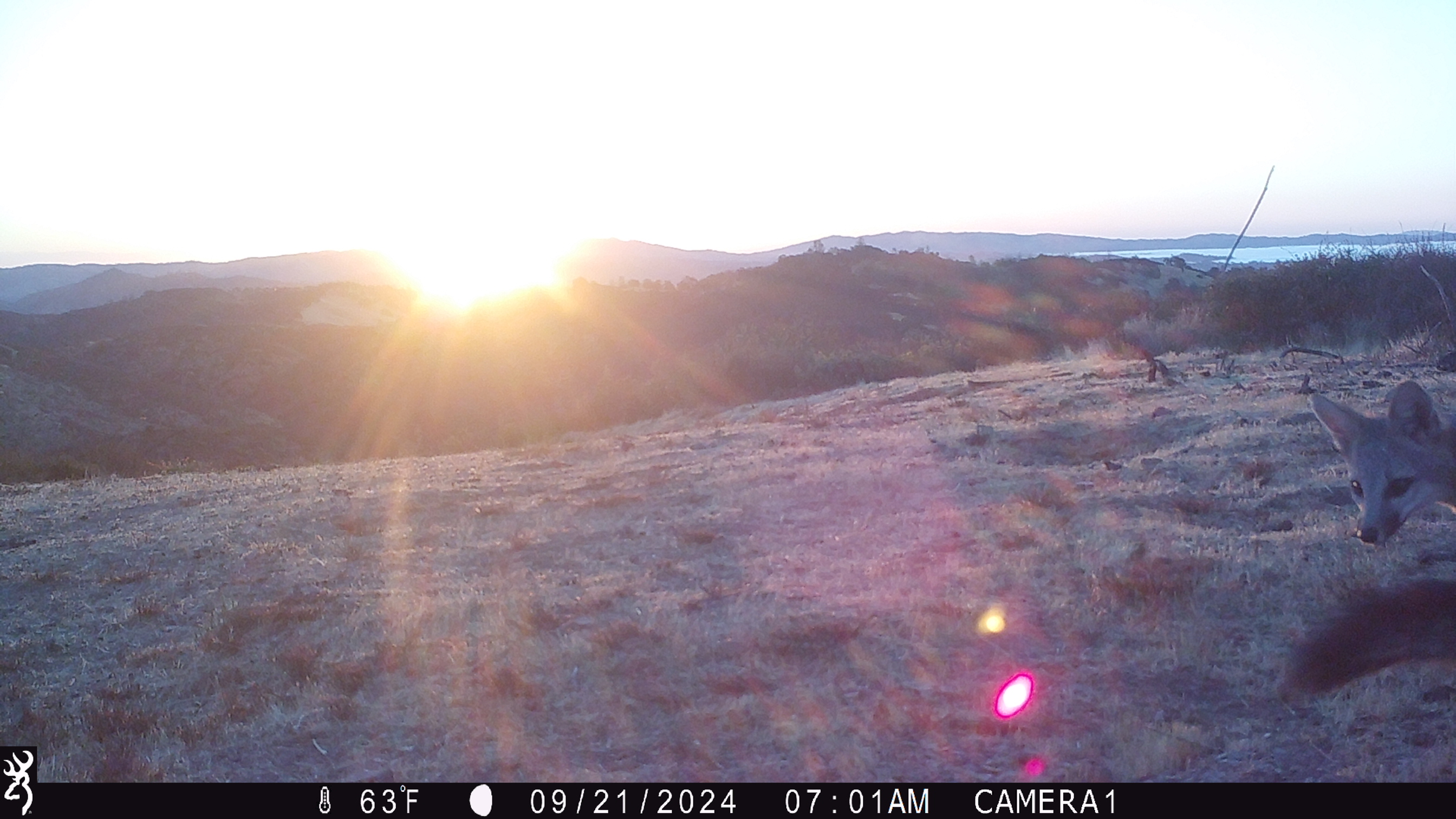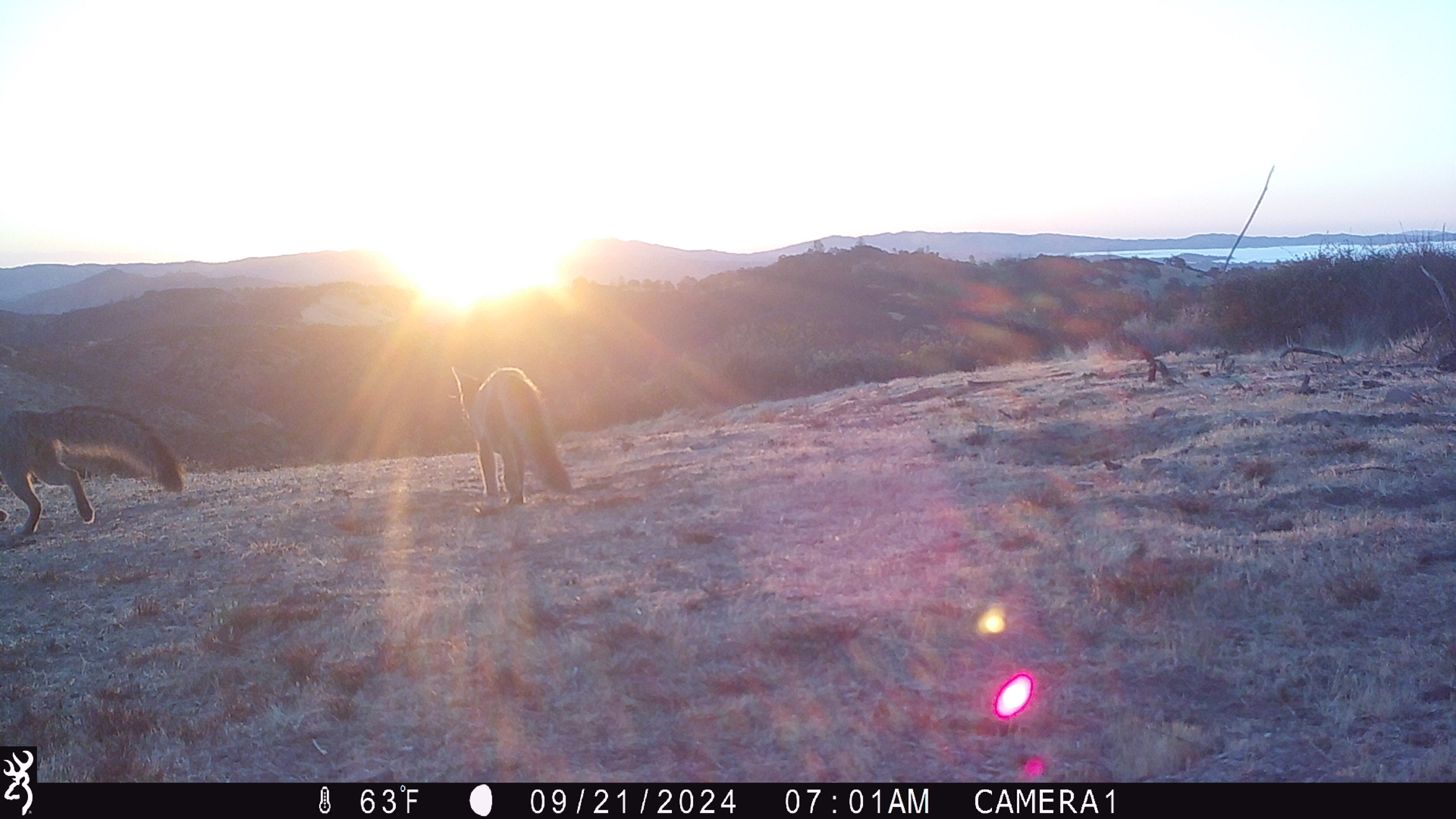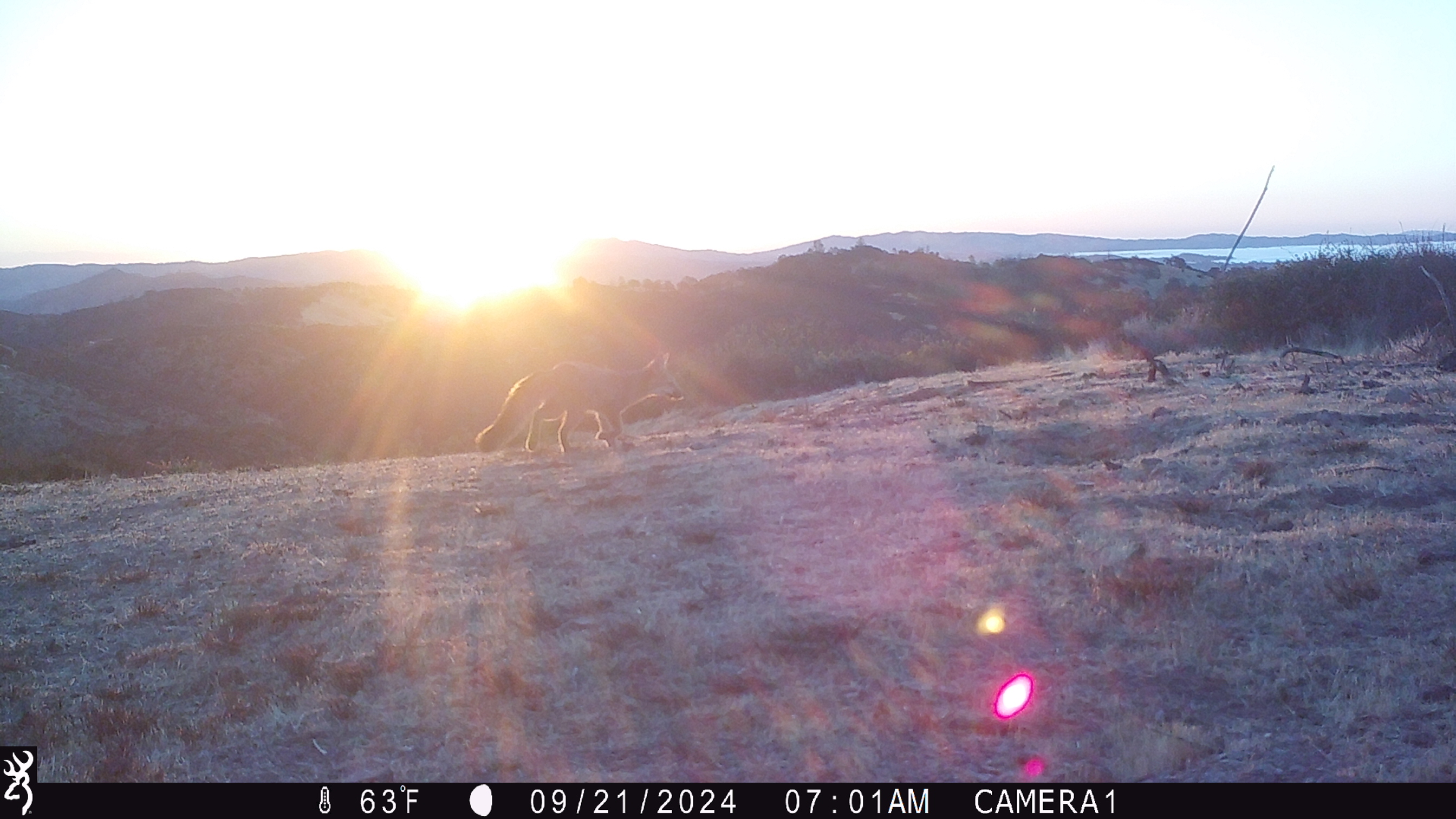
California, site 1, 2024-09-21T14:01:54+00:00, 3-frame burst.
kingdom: Animalia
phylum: Chordata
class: Mammalia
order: Carnivora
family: Canidae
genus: Urocyon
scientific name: Urocyon cinereoargenteus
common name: gray fox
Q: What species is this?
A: Gray fox (Urocyon cinereoargenteus).